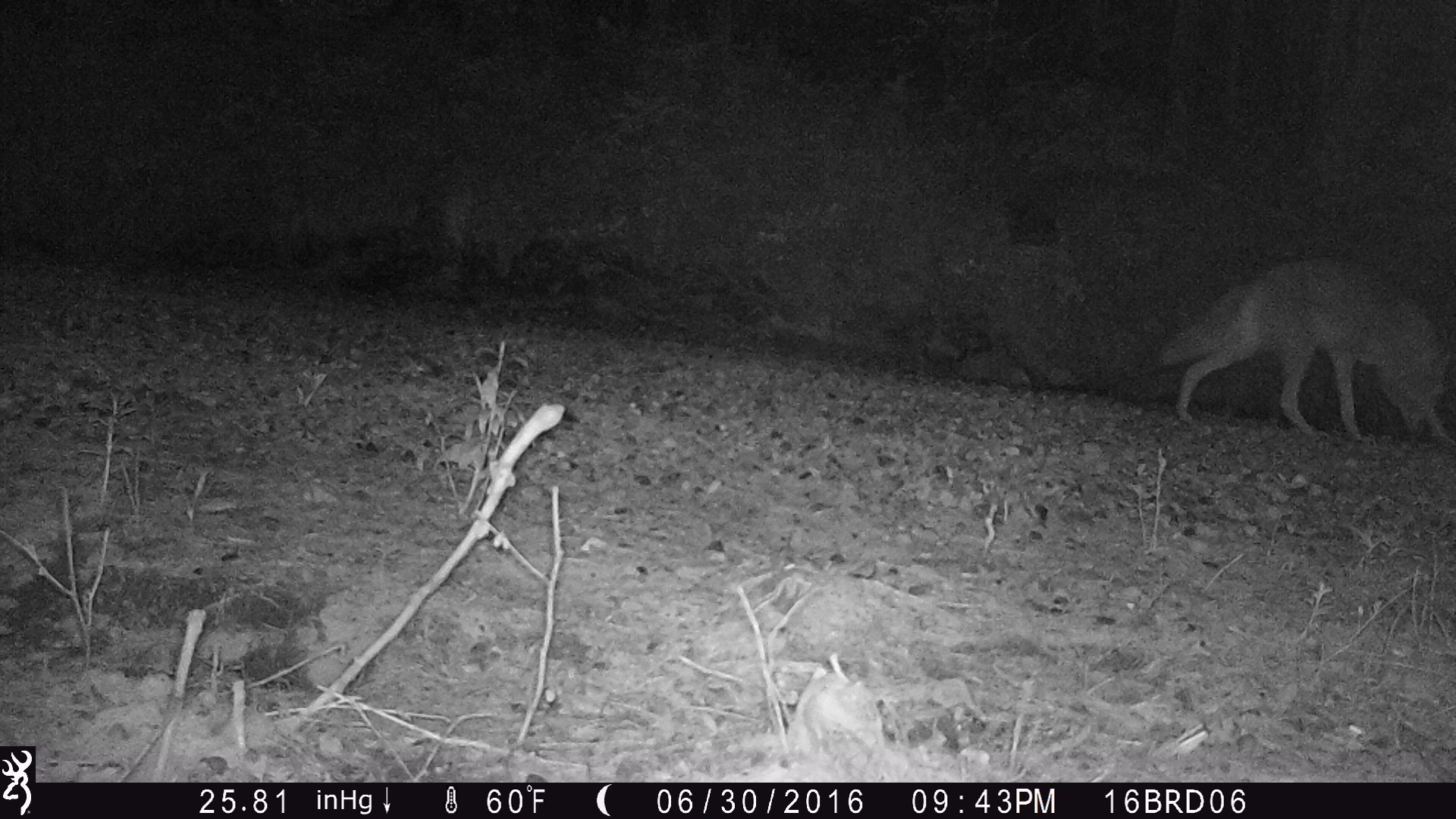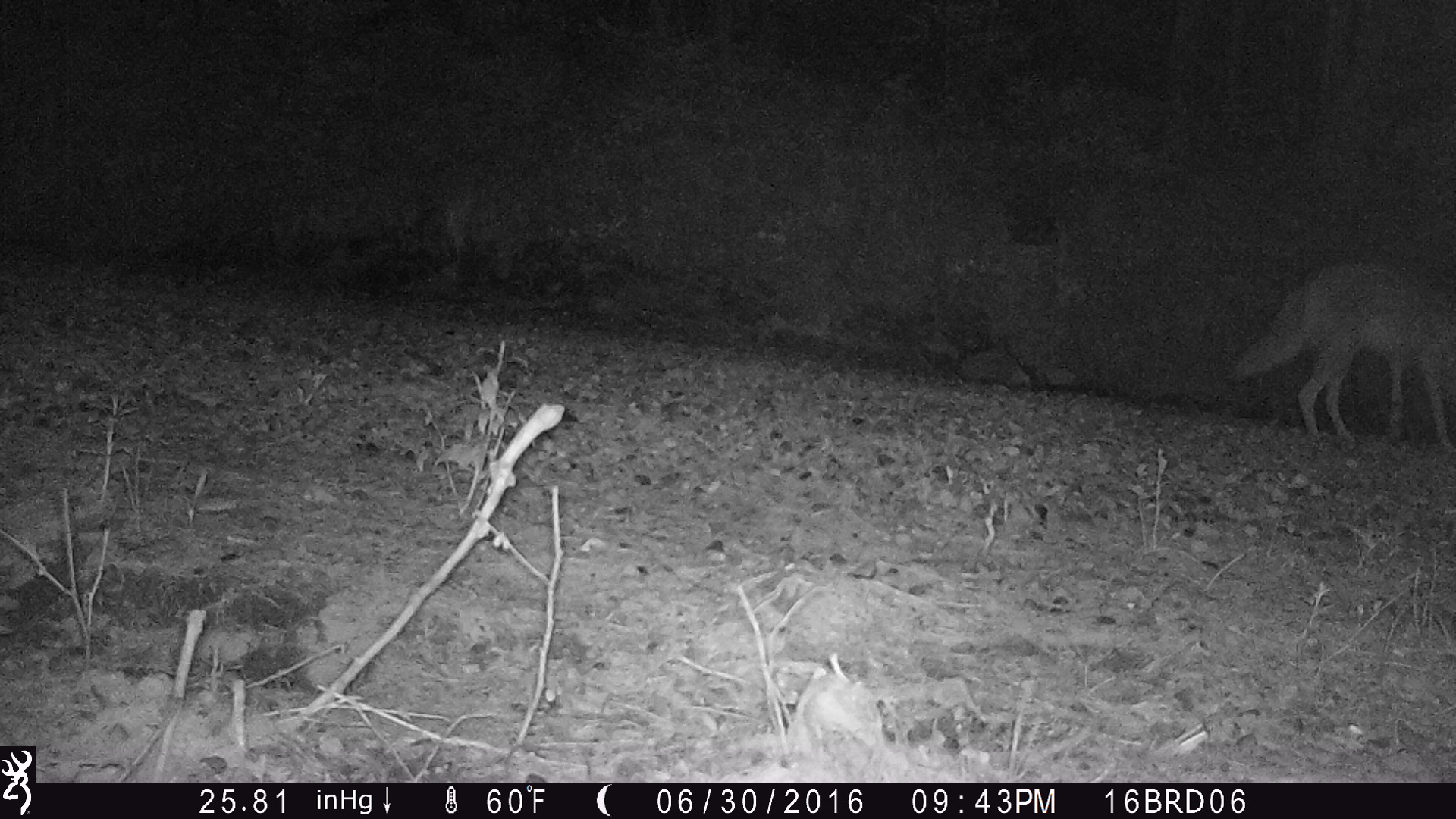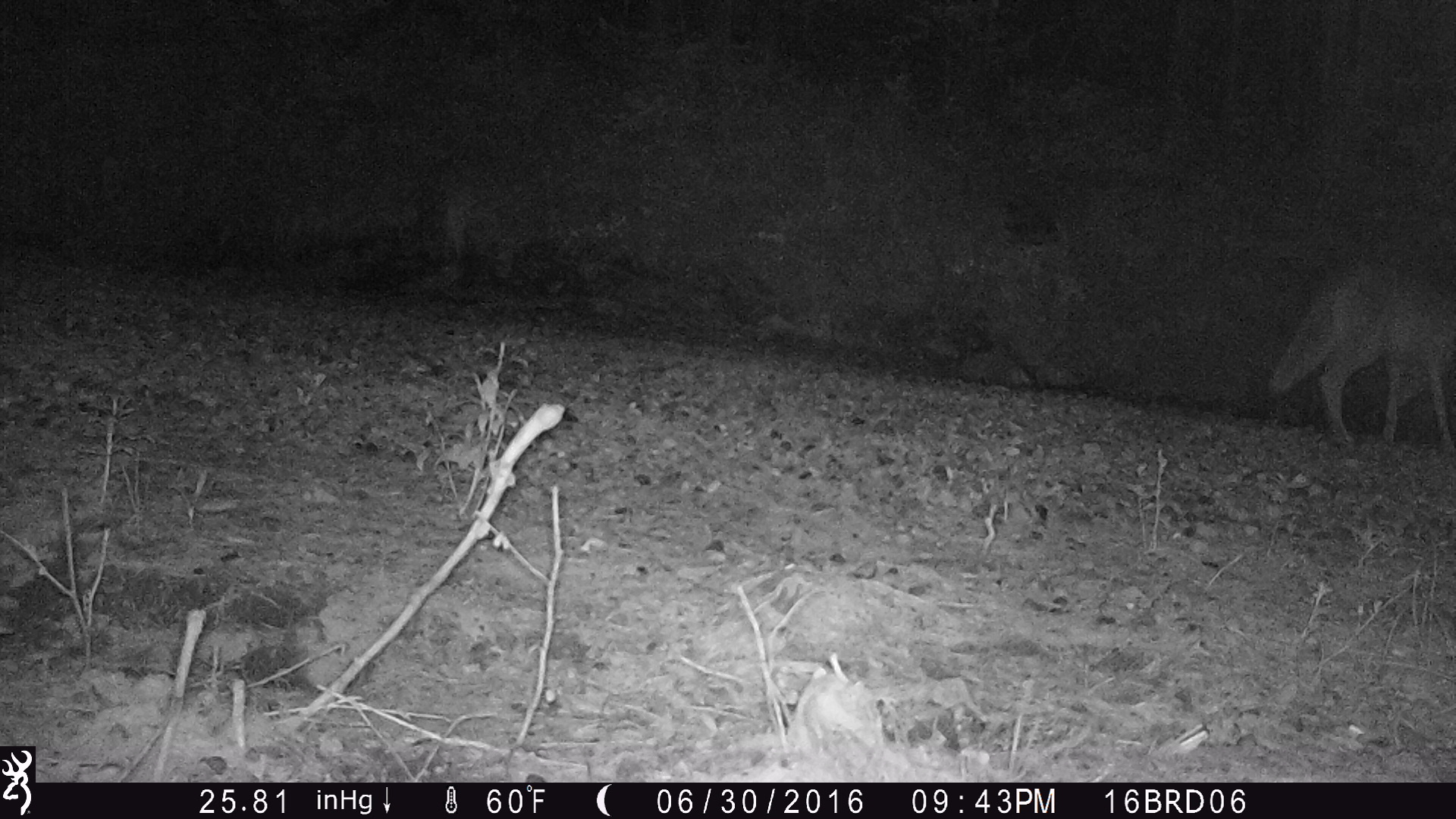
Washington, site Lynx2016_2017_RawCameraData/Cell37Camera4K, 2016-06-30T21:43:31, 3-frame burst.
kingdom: Animalia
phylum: Chordata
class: Mammalia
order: Carnivora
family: Canidae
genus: Canis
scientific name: Canis latrans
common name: coyote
Canis latrans (coyote). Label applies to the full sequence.